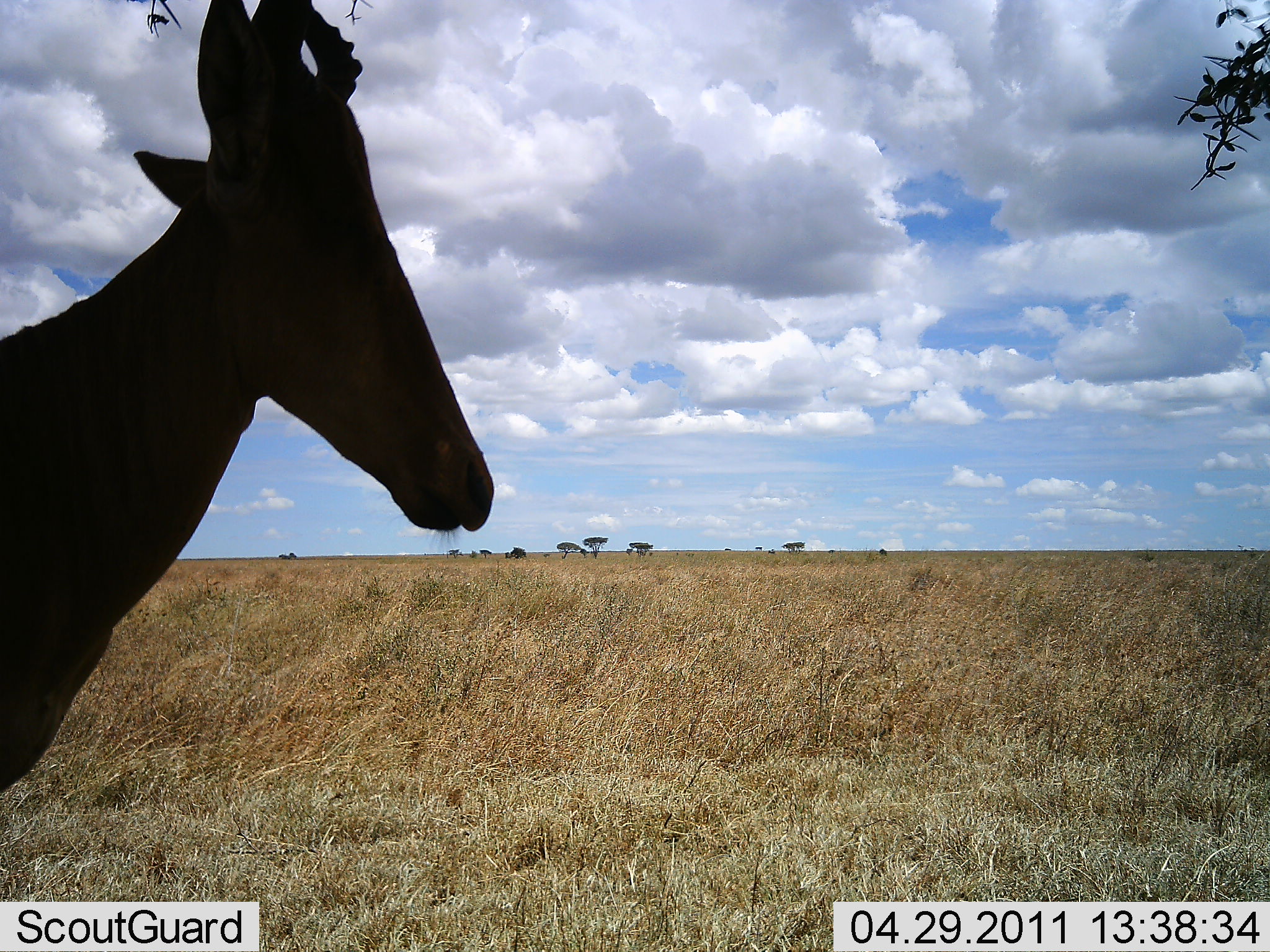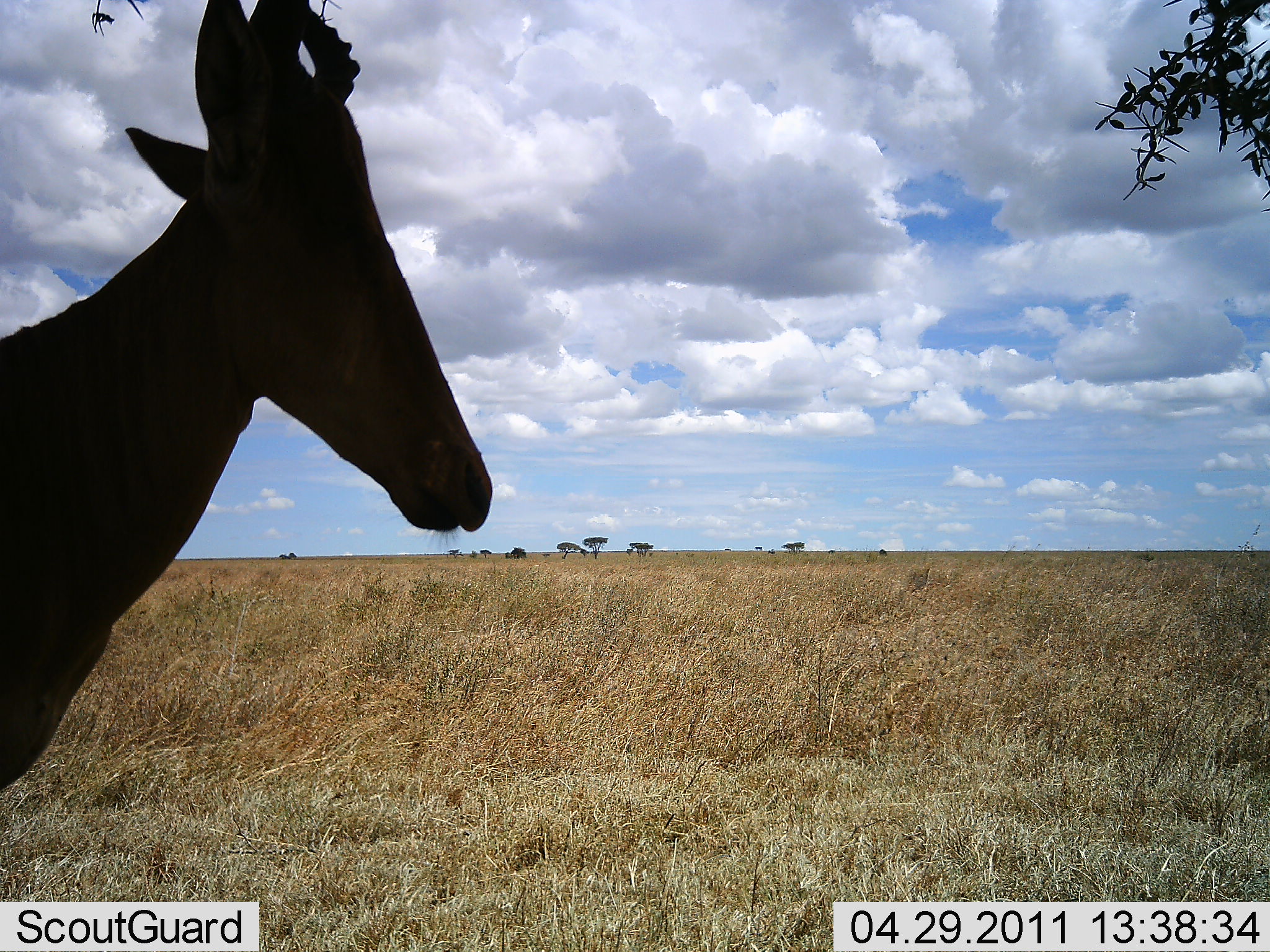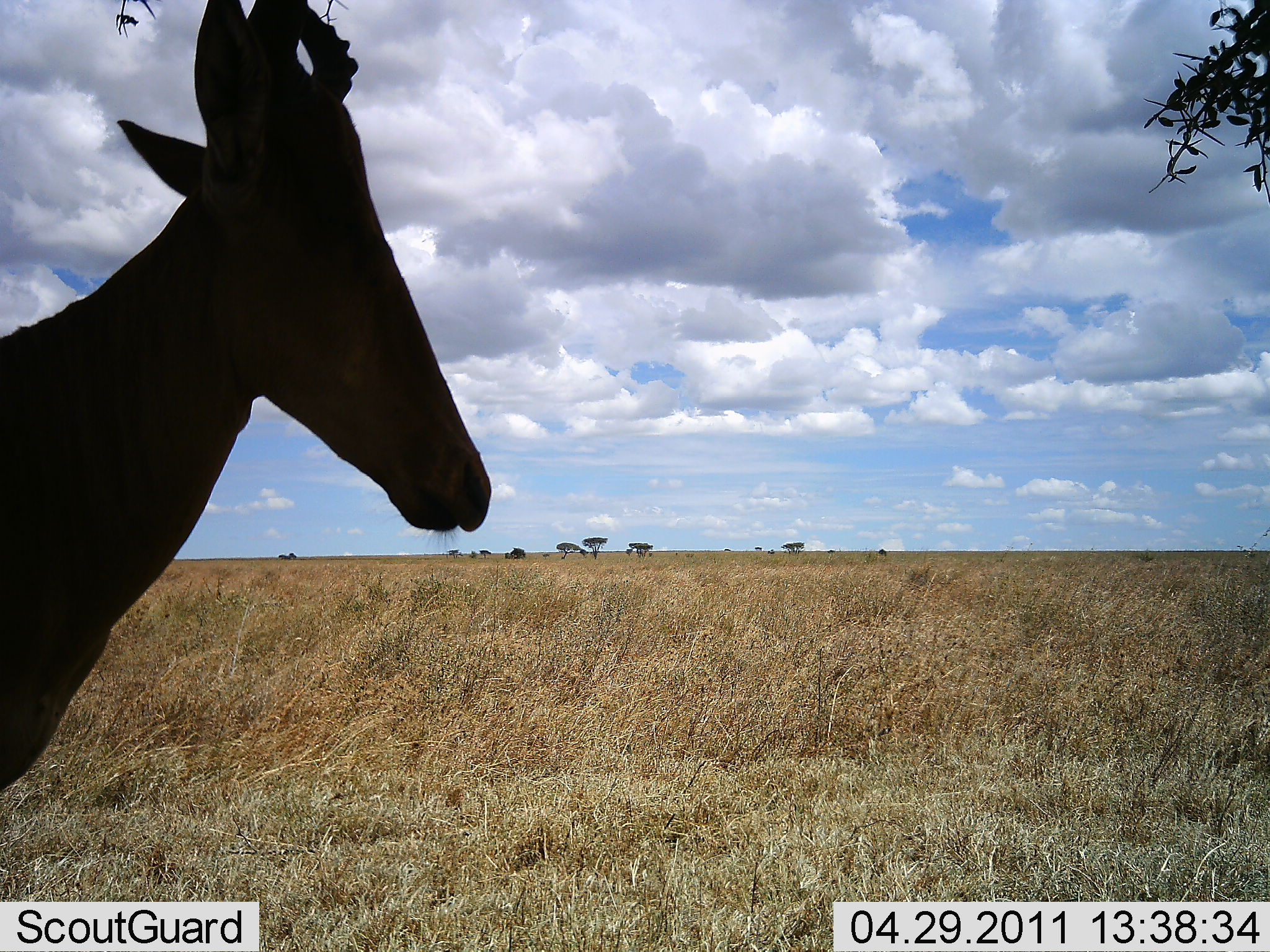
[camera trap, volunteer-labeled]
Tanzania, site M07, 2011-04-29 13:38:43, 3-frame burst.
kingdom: Animalia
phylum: Chordata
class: Mammalia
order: Artiodactyla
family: Bovidae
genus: Alcelaphus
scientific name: Alcelaphus buselaphus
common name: hartebeest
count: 1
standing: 100%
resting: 0%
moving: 0%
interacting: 0%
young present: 0%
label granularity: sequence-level